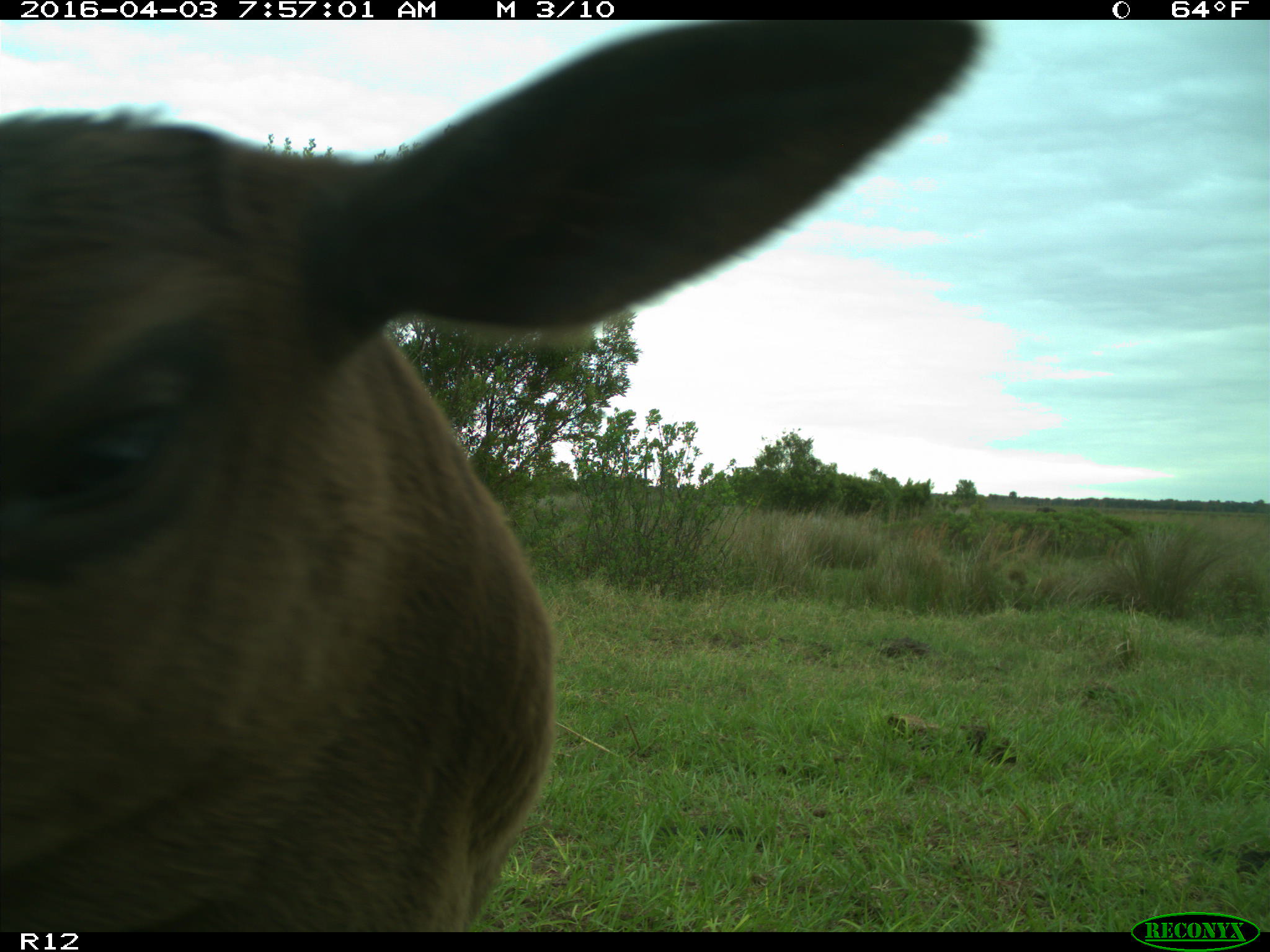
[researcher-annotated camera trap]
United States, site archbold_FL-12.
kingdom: Animalia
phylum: Chordata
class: Mammalia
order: Artiodactyla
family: Bovidae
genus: Bos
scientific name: Bos taurus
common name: domestic cow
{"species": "Bos taurus (domestic cow)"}